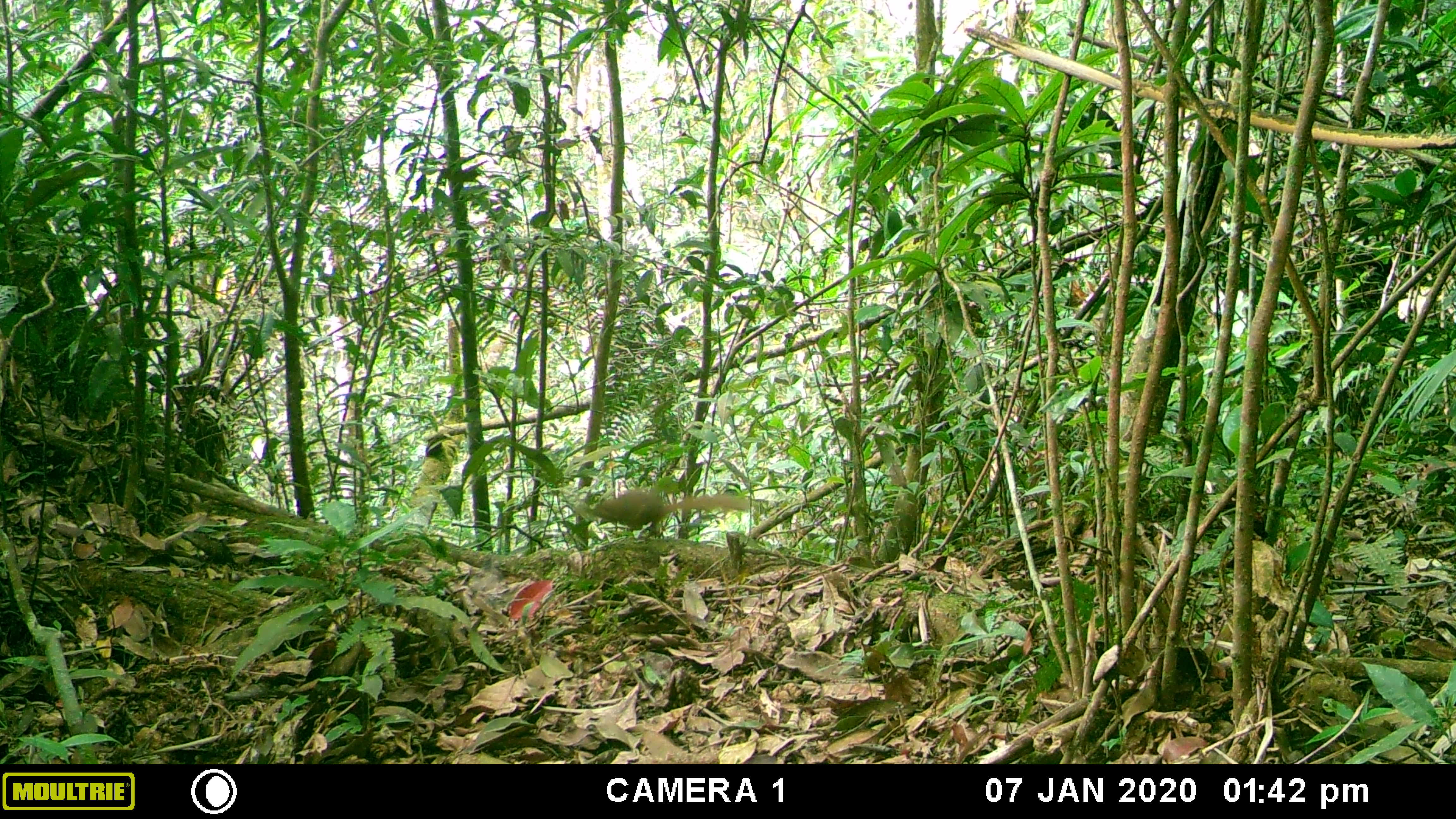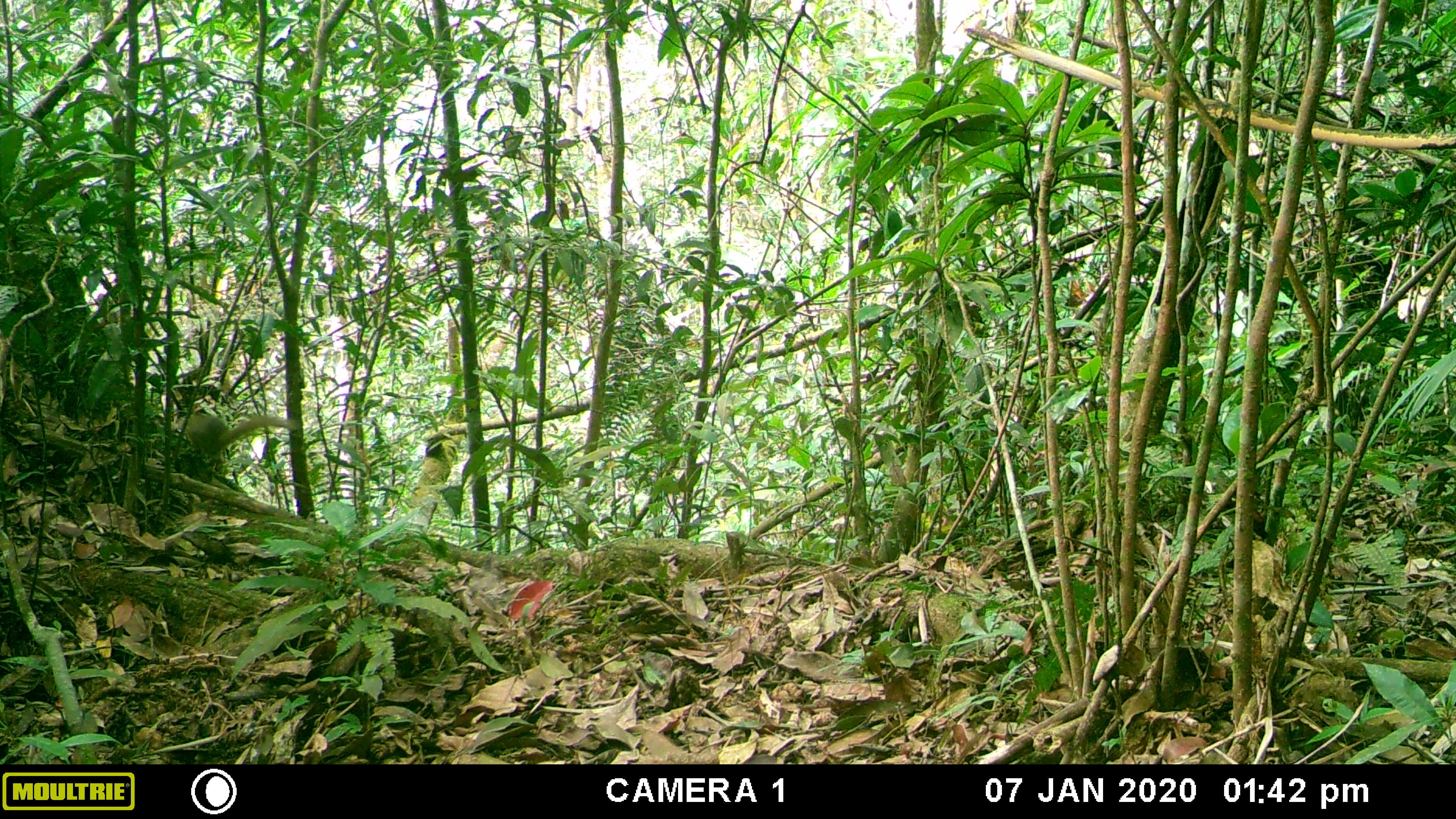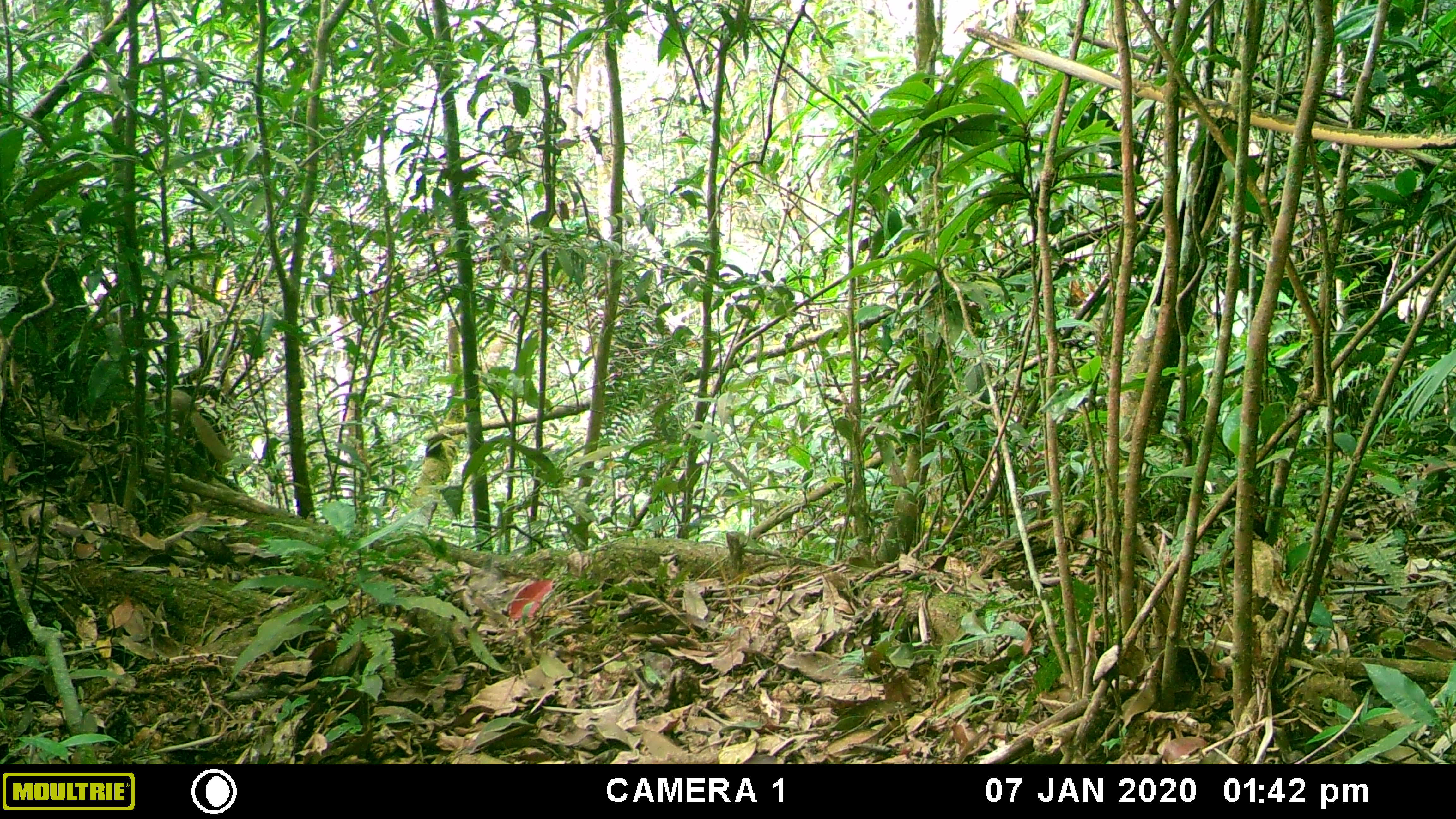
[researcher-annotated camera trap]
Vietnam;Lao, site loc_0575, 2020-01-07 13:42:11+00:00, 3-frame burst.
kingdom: Animalia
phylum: Chordata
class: Mammalia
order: Scandentia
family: Tupaiidae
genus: Tupaia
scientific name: Tupaia belangeri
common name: northern treeshrew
Northern treeshrew (Tupaia belangeri). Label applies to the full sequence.